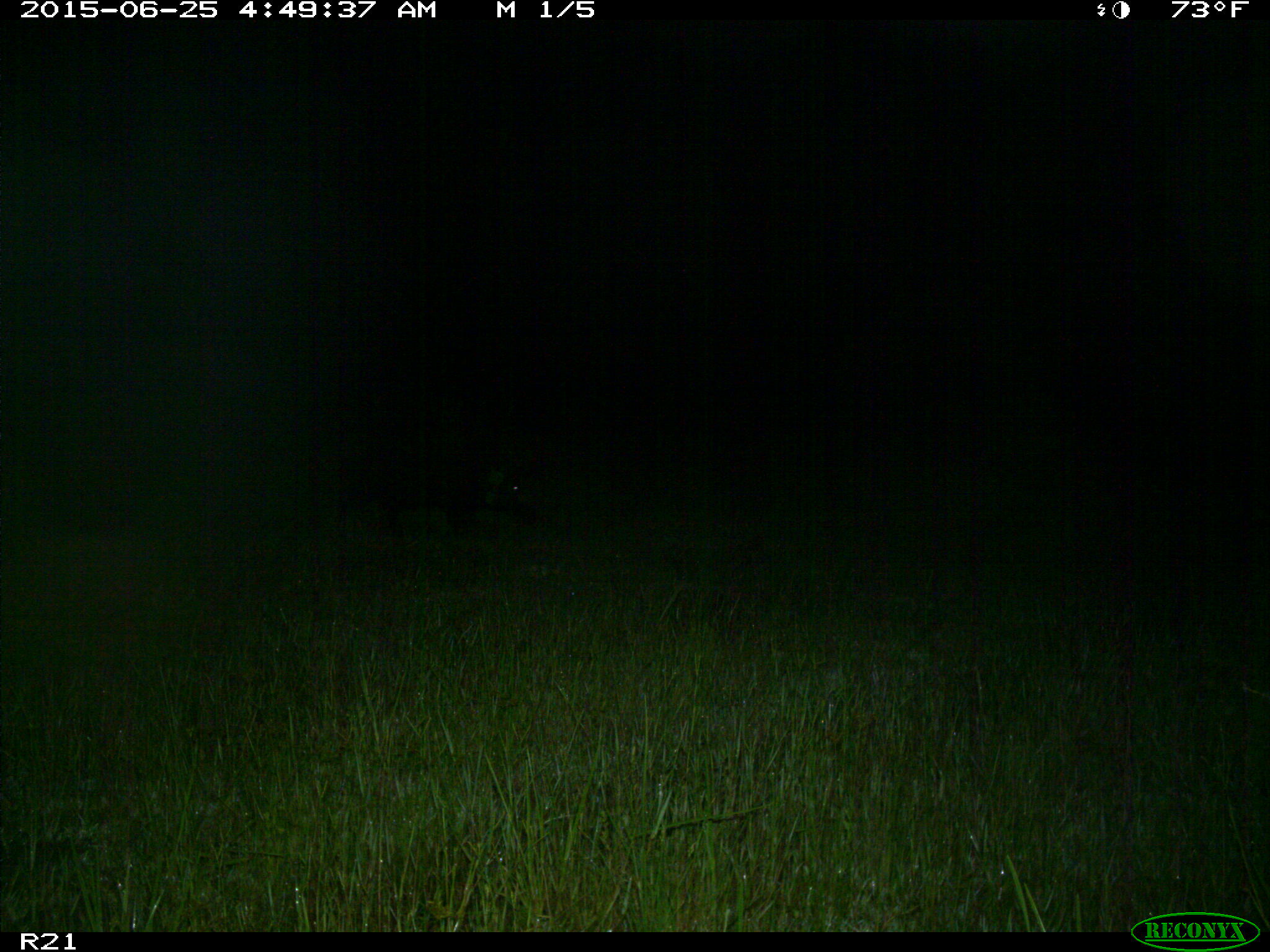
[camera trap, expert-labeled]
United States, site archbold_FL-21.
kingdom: Animalia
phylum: Chordata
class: Mammalia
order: Artiodactyla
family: Suidae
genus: Sus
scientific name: Sus scrofa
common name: wild boar